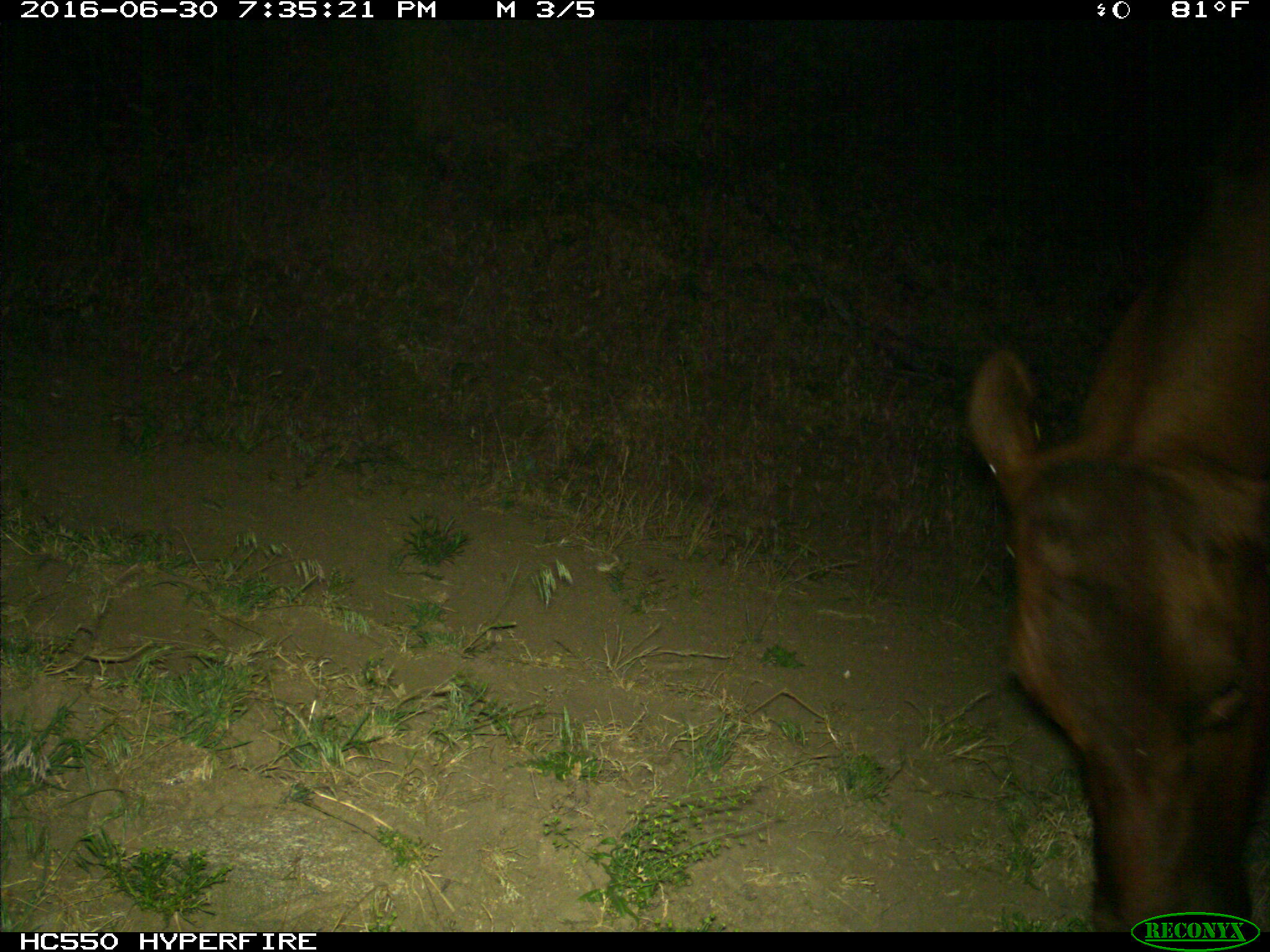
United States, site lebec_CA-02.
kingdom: Animalia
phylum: Chordata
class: Mammalia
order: Artiodactyla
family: Bovidae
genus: Bos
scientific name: Bos taurus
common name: domestic cow